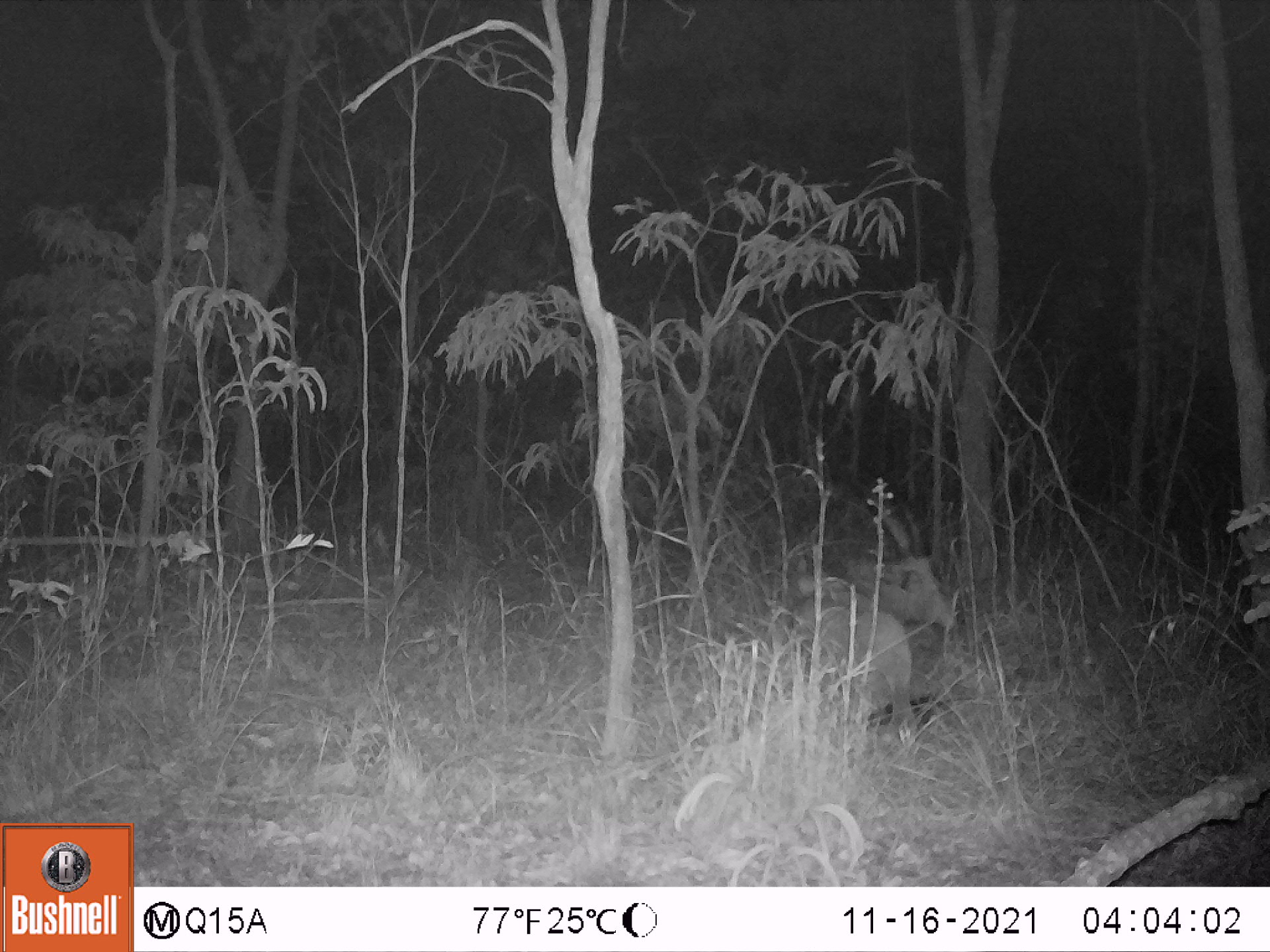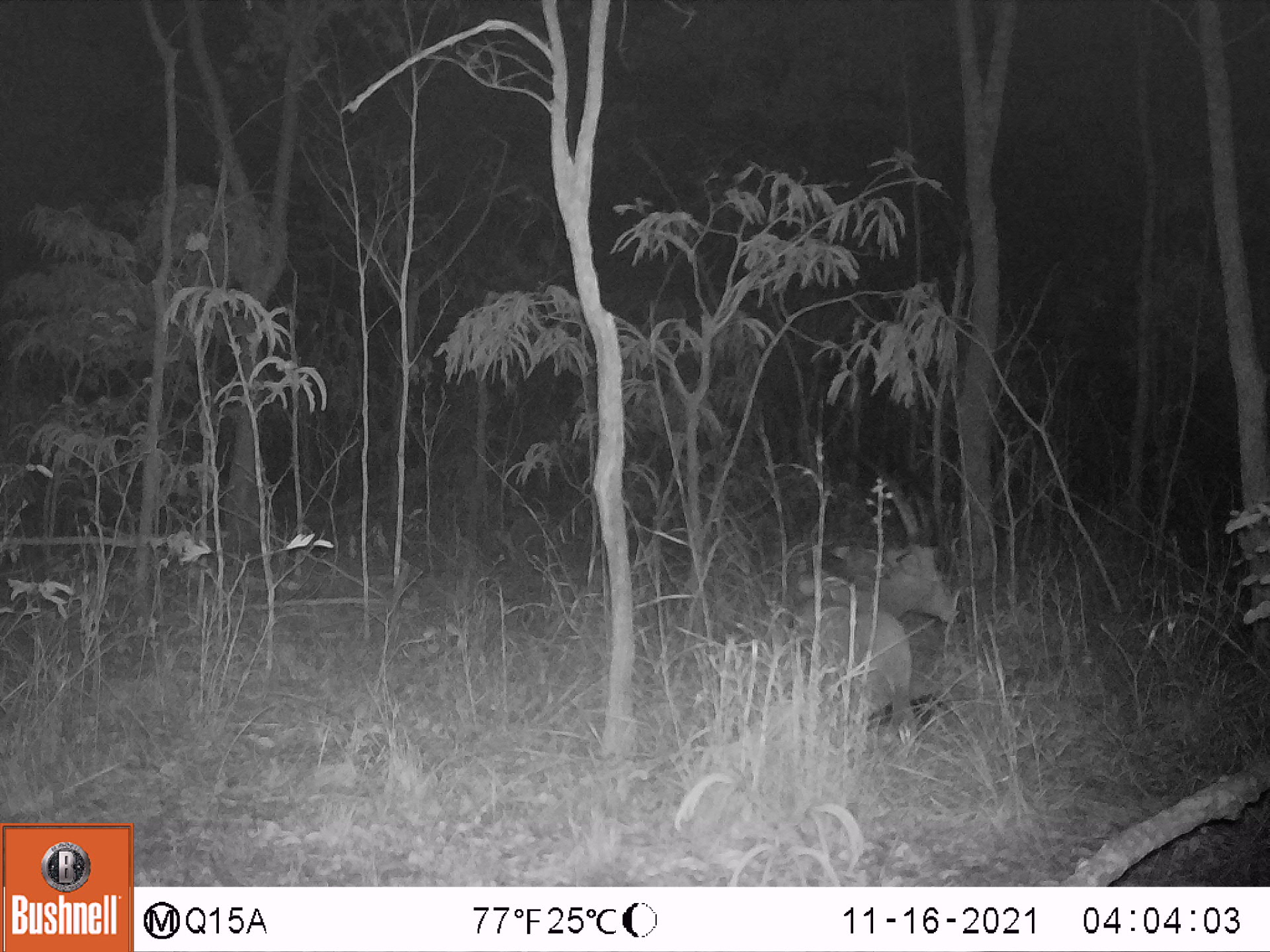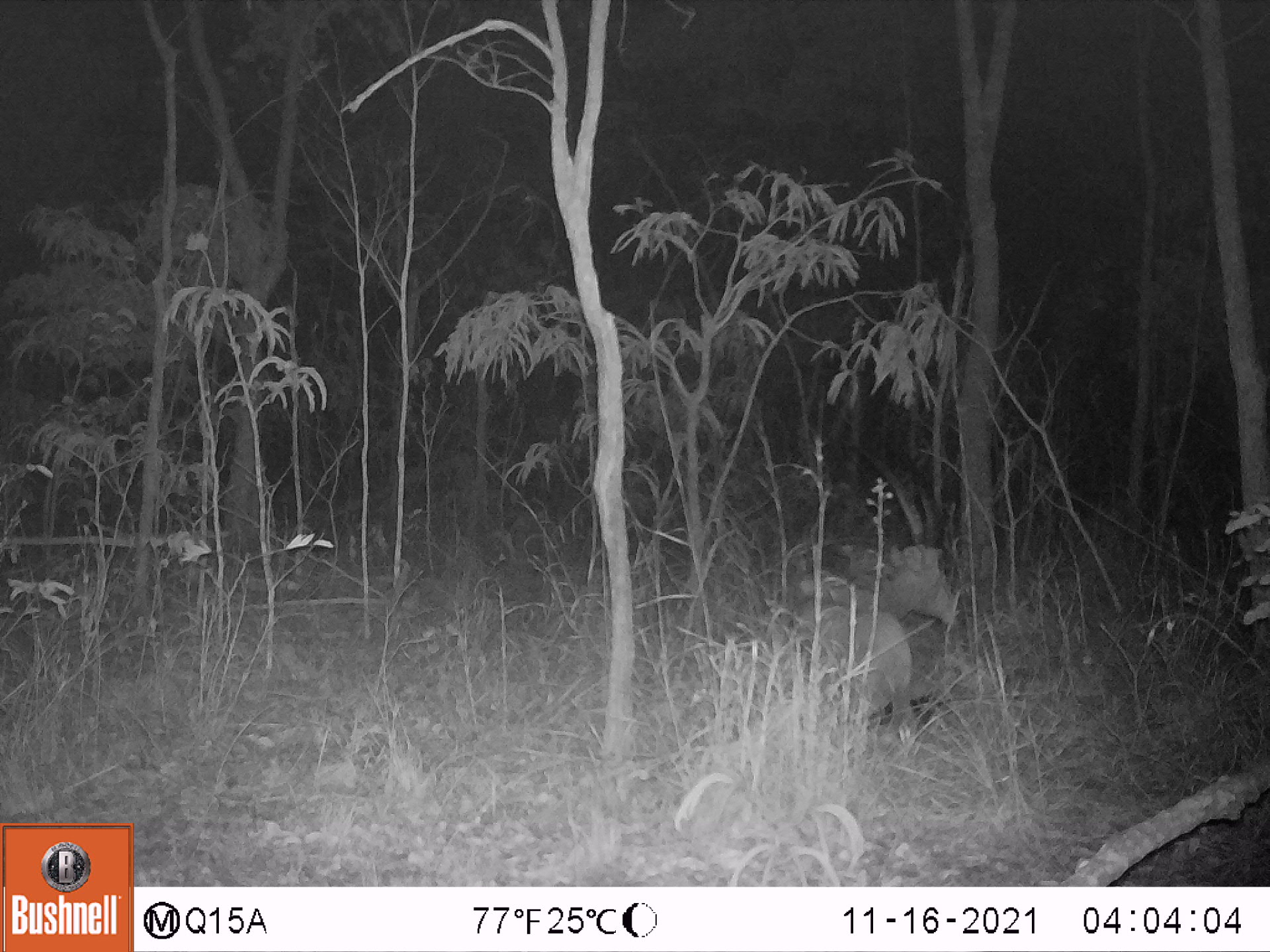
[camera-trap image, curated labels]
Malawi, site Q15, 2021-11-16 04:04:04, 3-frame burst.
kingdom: Animalia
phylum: Chordata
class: Mammalia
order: Artiodactyla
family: Bovidae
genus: Hippotragus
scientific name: Hippotragus niger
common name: sable antelope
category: sable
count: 1